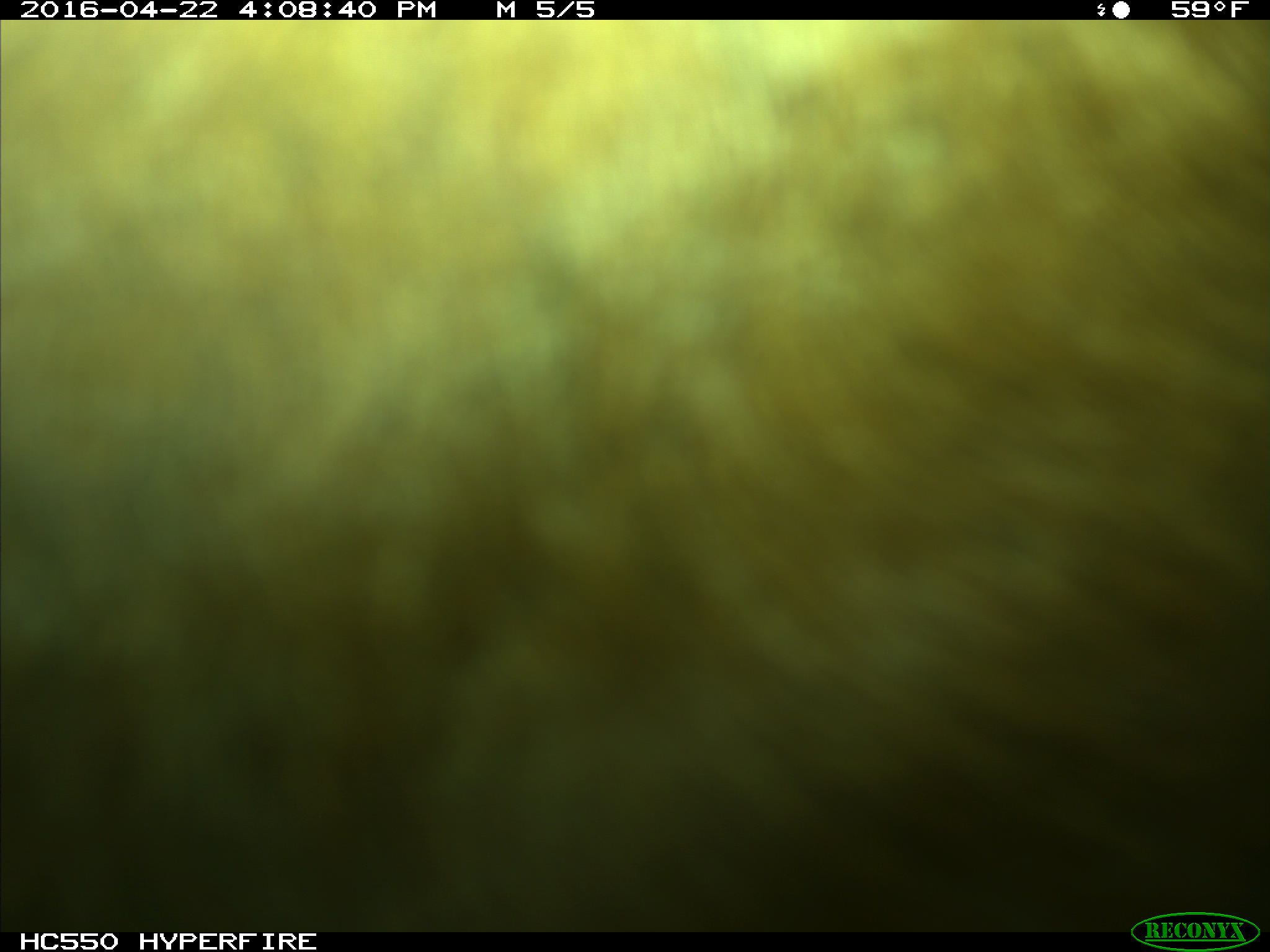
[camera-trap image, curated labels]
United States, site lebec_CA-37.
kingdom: Animalia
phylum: Chordata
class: Mammalia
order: Artiodactyla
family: Bovidae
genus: Bos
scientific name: Bos taurus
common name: domestic cow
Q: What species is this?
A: Bos taurus (domestic cow).